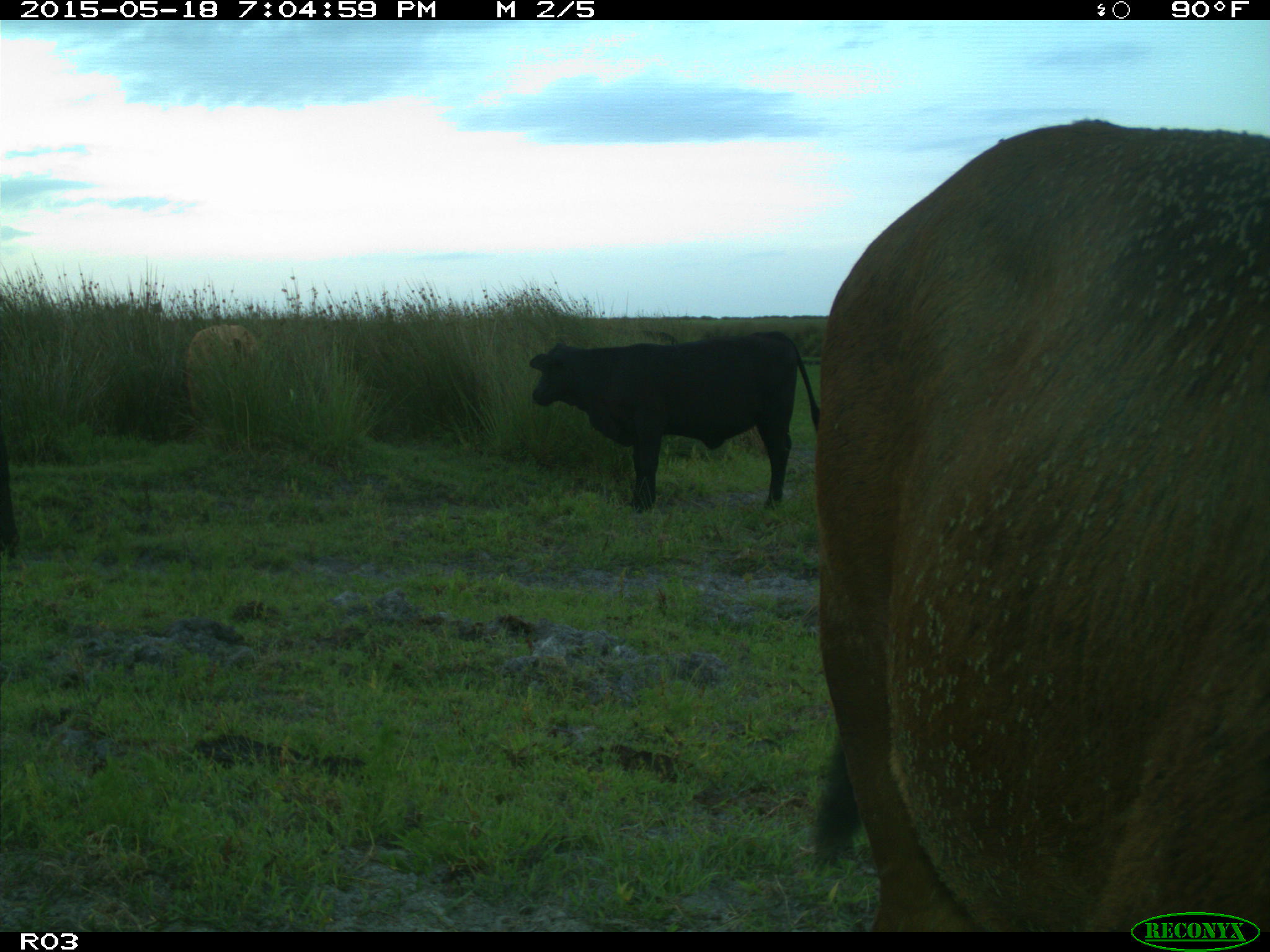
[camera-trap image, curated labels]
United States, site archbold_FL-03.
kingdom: Animalia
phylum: Chordata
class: Mammalia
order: Artiodactyla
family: Bovidae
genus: Bos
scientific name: Bos taurus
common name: domestic cow